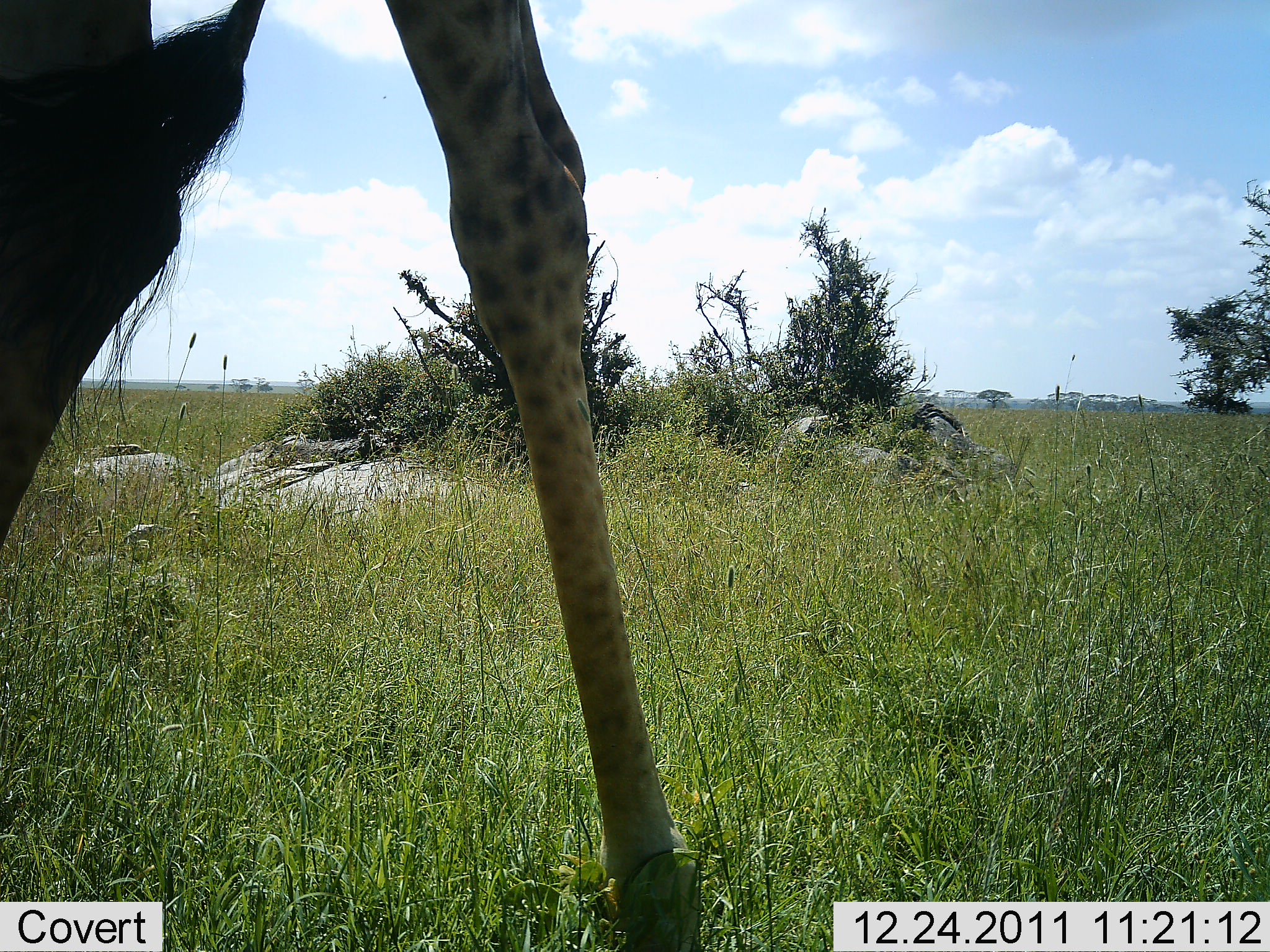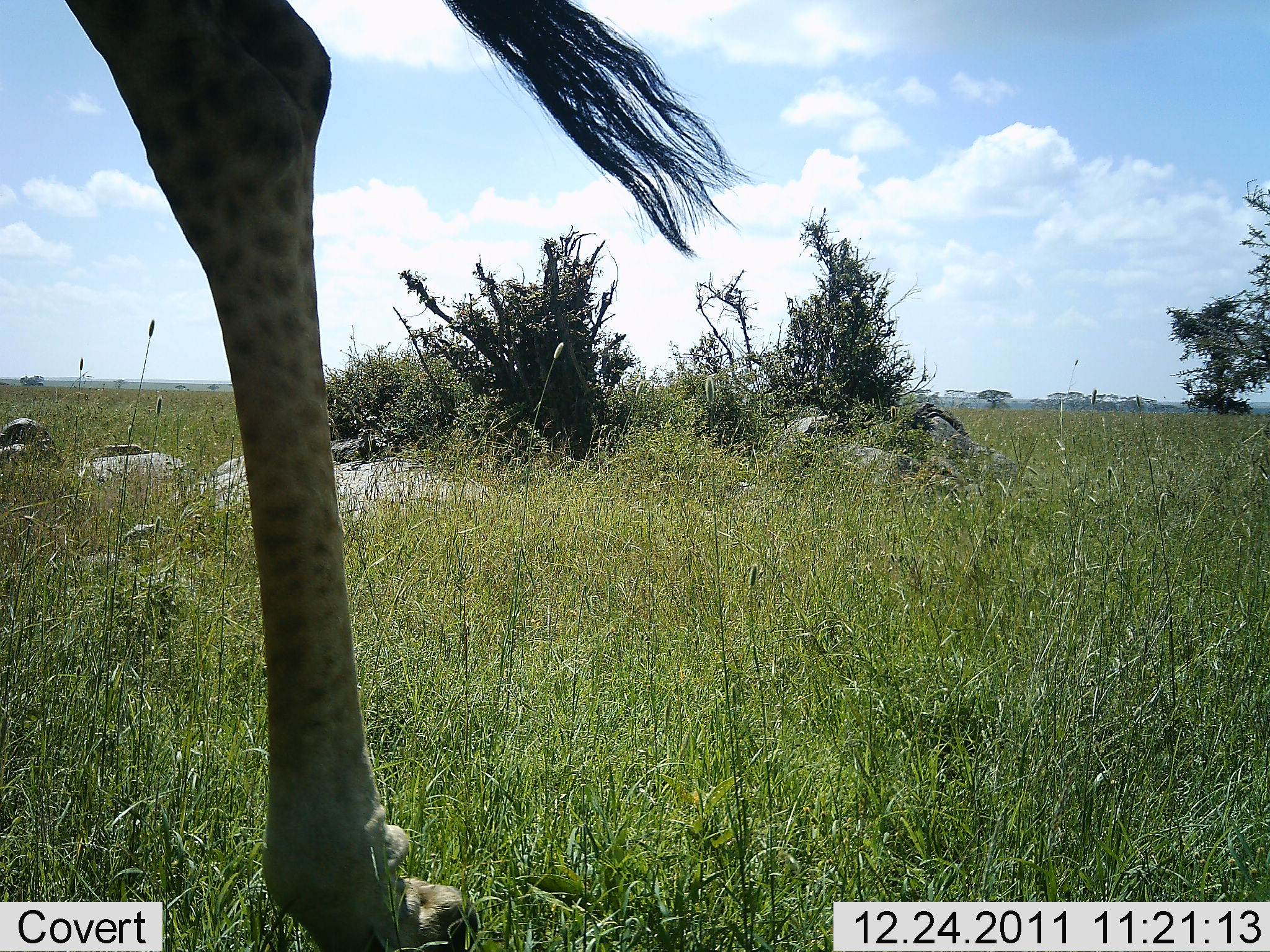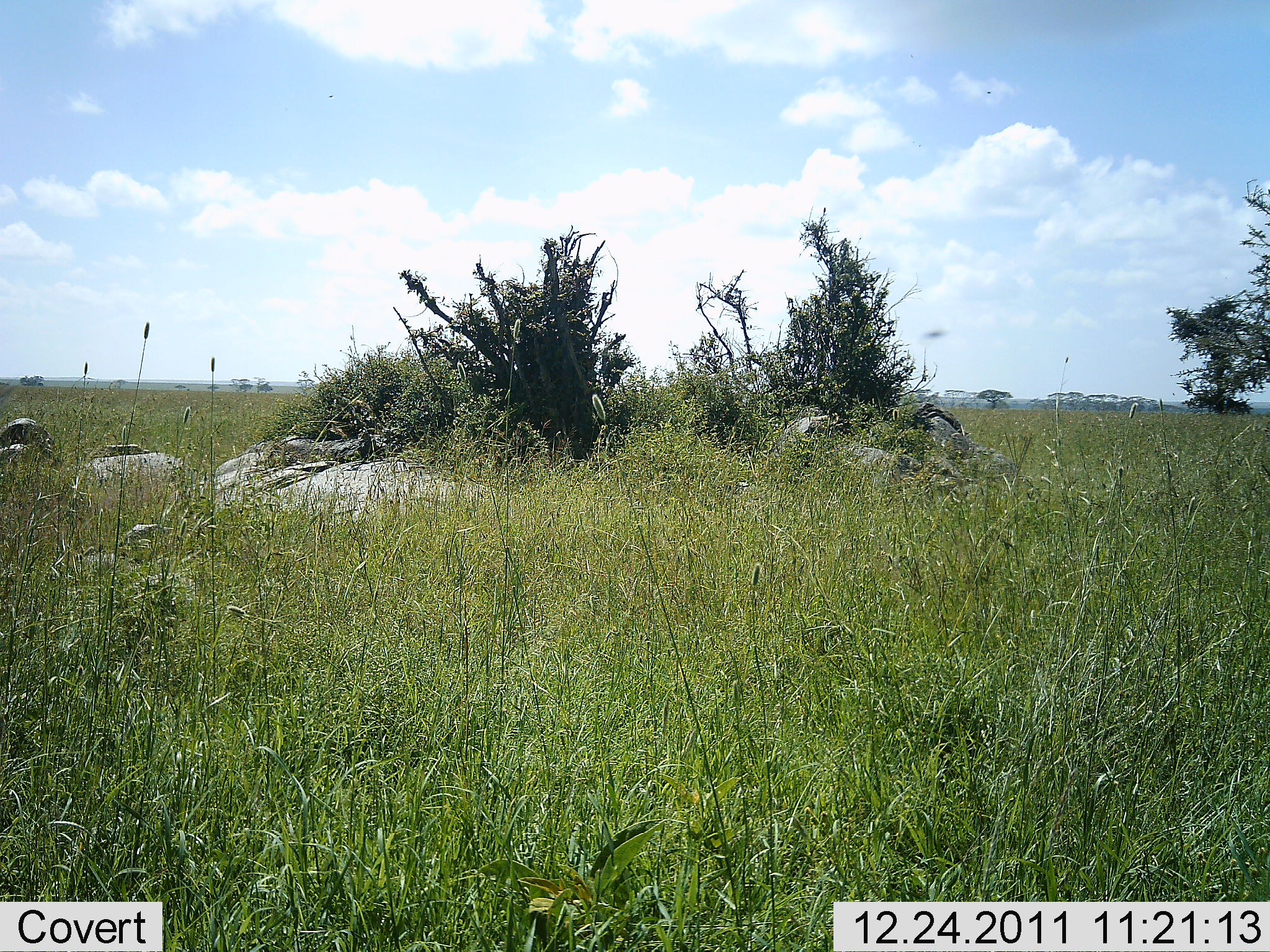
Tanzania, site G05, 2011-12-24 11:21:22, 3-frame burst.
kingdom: Animalia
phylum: Chordata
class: Mammalia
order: Artiodactyla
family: Giraffidae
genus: Giraffa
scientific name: Giraffa camelopardalis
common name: giraffe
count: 1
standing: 21%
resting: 0%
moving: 79%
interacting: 0%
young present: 0%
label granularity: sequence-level